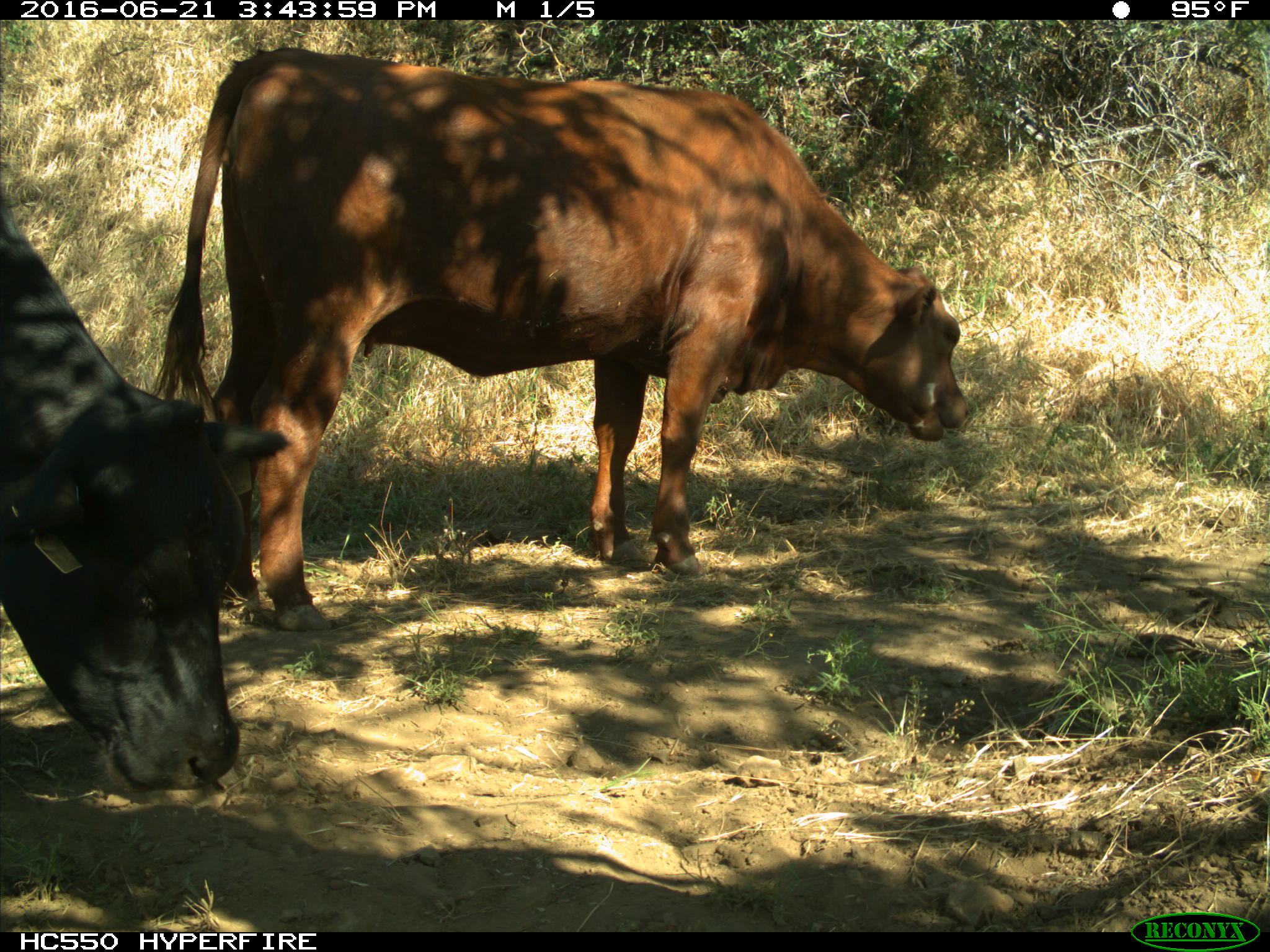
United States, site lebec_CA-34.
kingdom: Animalia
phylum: Chordata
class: Mammalia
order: Artiodactyla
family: Bovidae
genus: Bos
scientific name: Bos taurus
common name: domestic cow